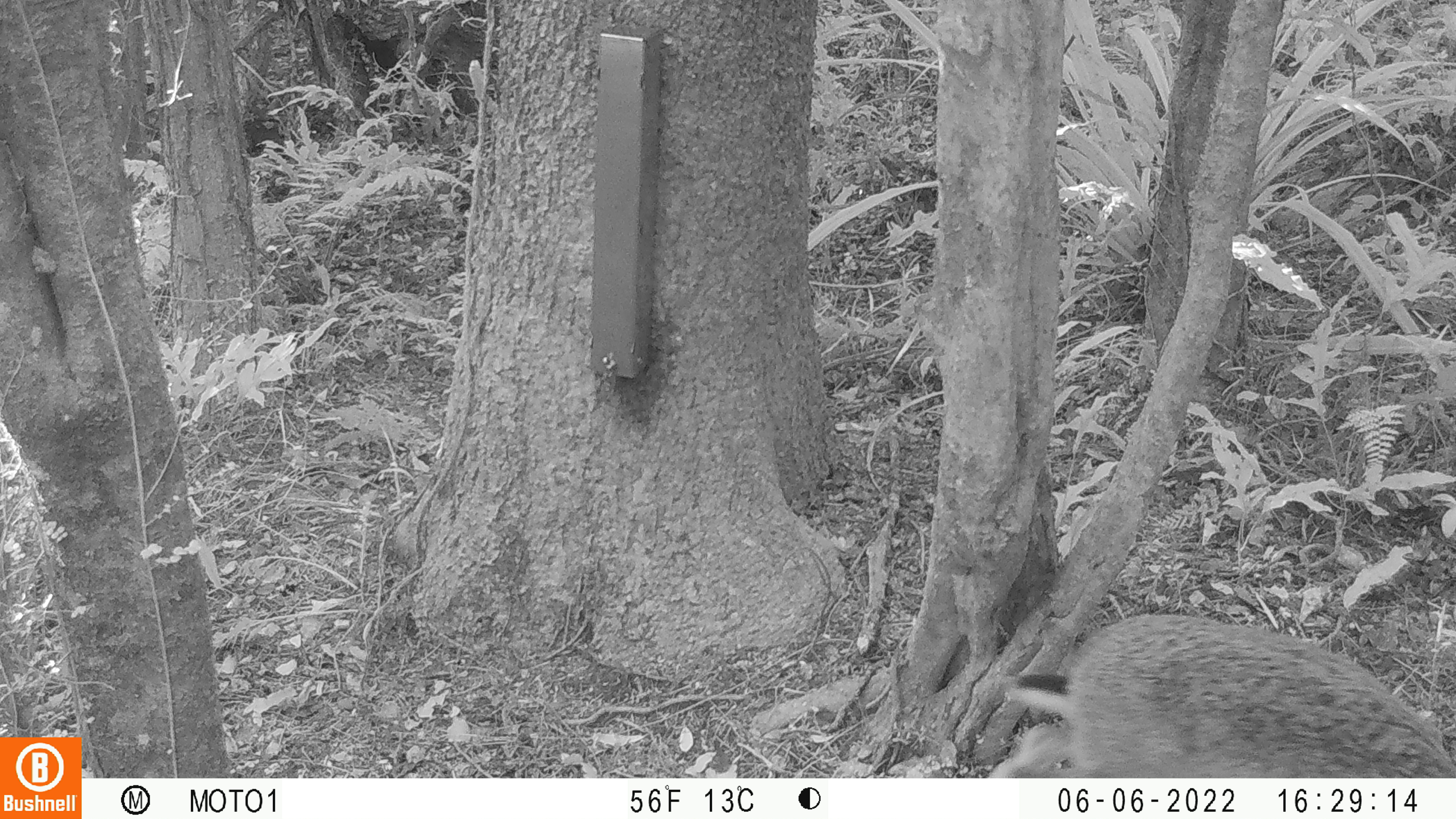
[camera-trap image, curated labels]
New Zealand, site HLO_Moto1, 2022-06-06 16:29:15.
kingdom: Animalia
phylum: Chordata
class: Mammalia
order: Lagomorpha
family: Leporidae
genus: Lepus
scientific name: Lepus europaeus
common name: brown hare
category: hare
Hare (brown hare) (Lepus europaeus).